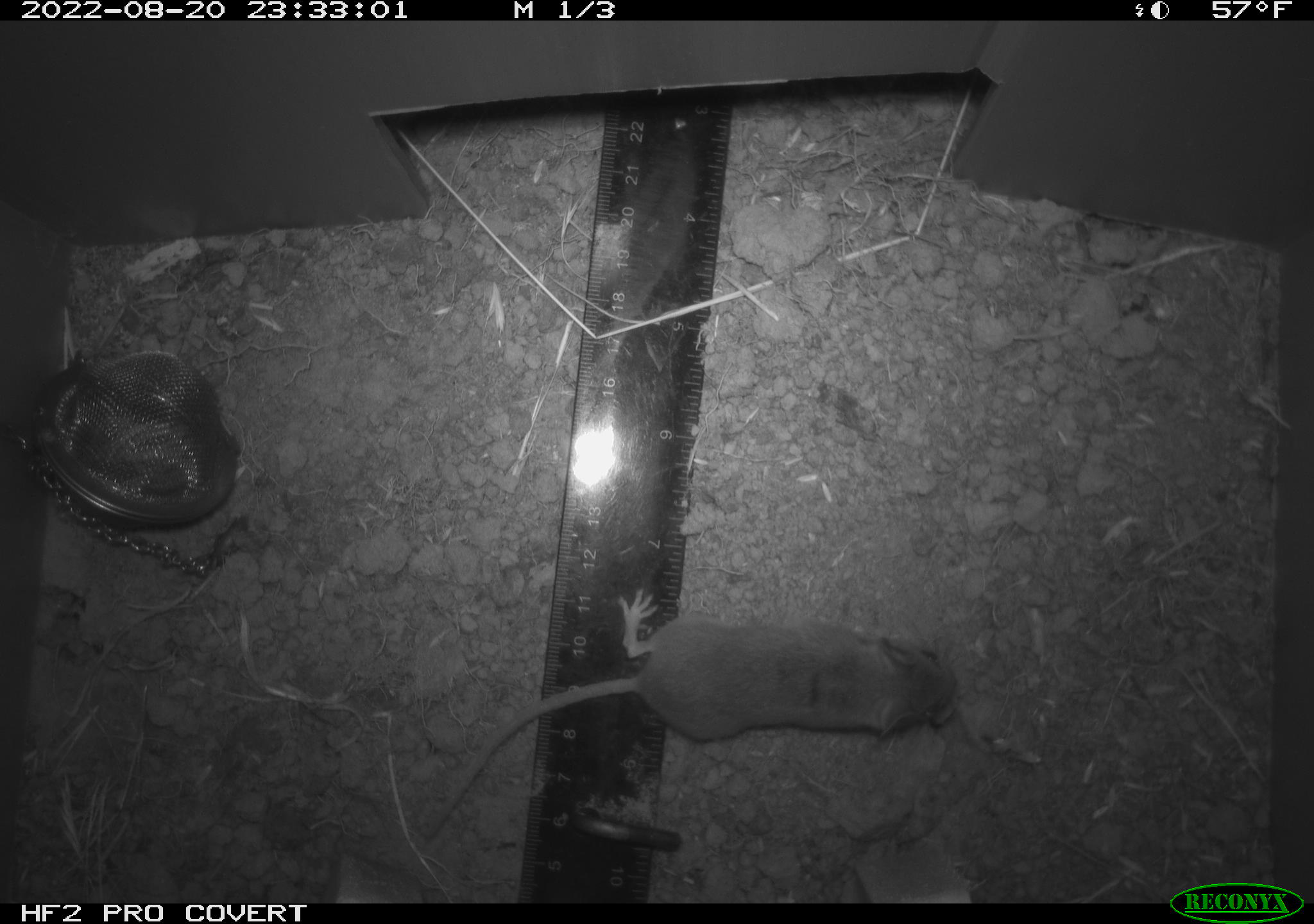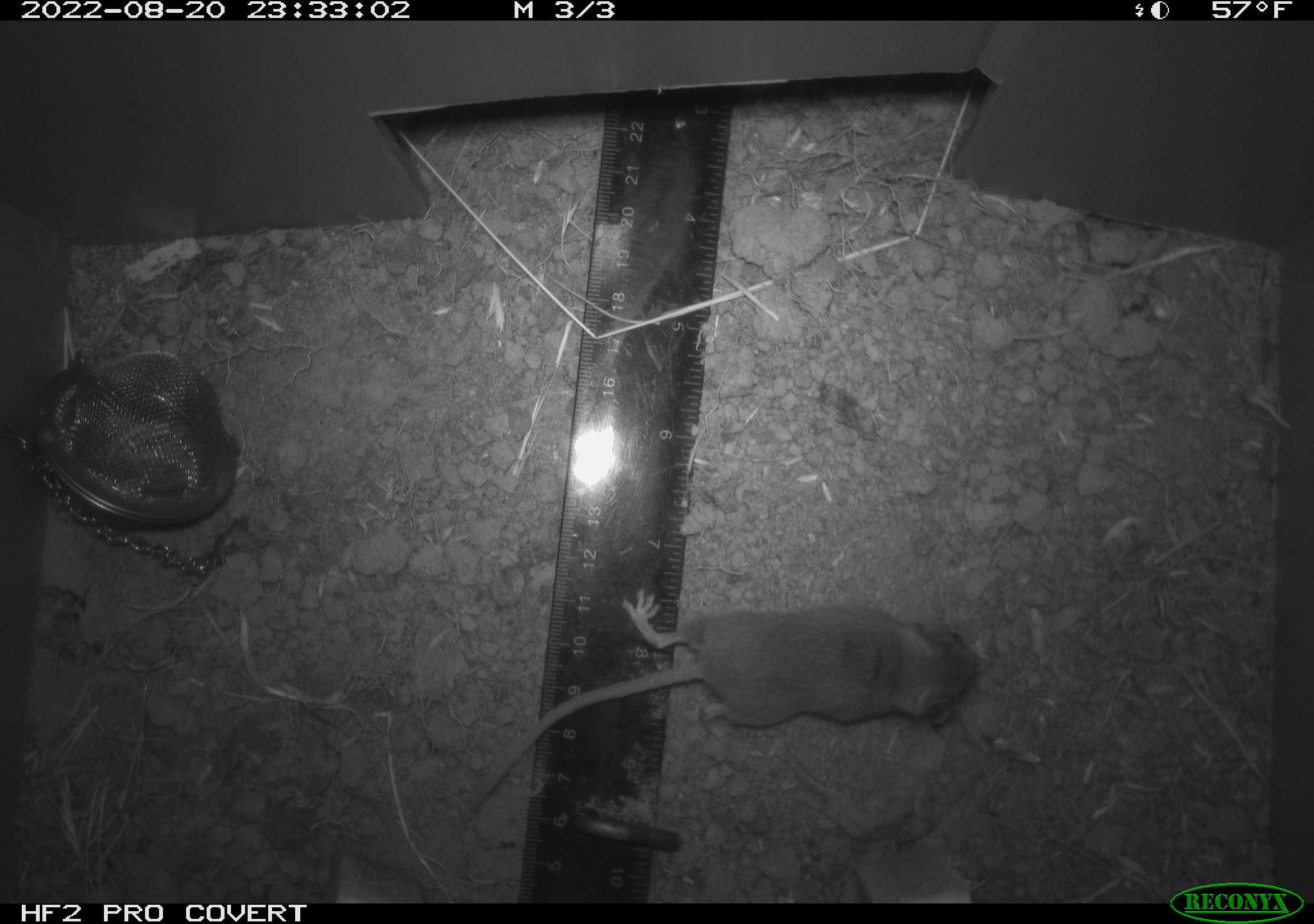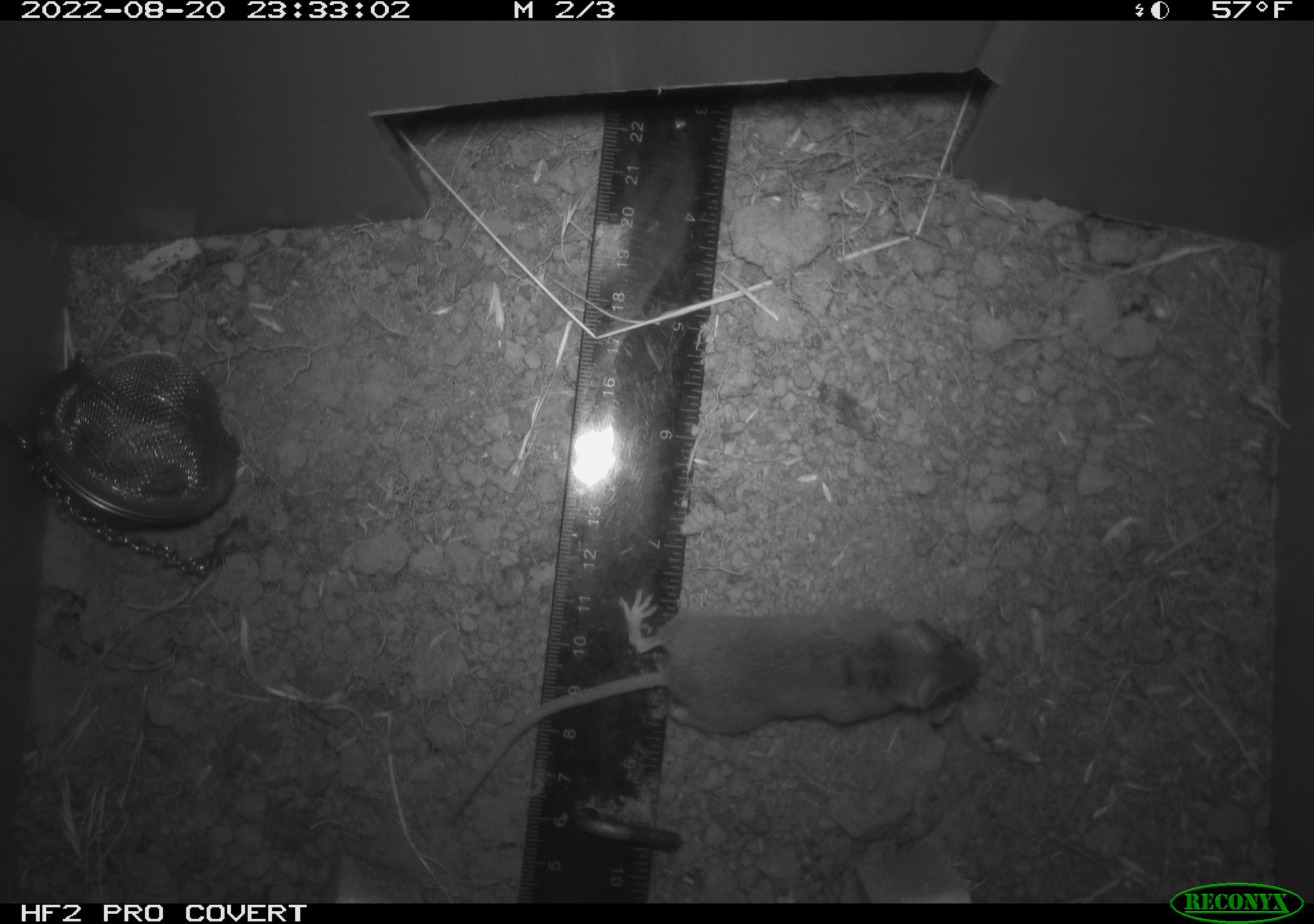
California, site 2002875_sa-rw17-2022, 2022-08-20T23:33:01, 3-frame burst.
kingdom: Animalia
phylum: Chordata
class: Mammalia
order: Rodentia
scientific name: Rodentia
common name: mouse species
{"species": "mouse species (Rodentia)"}